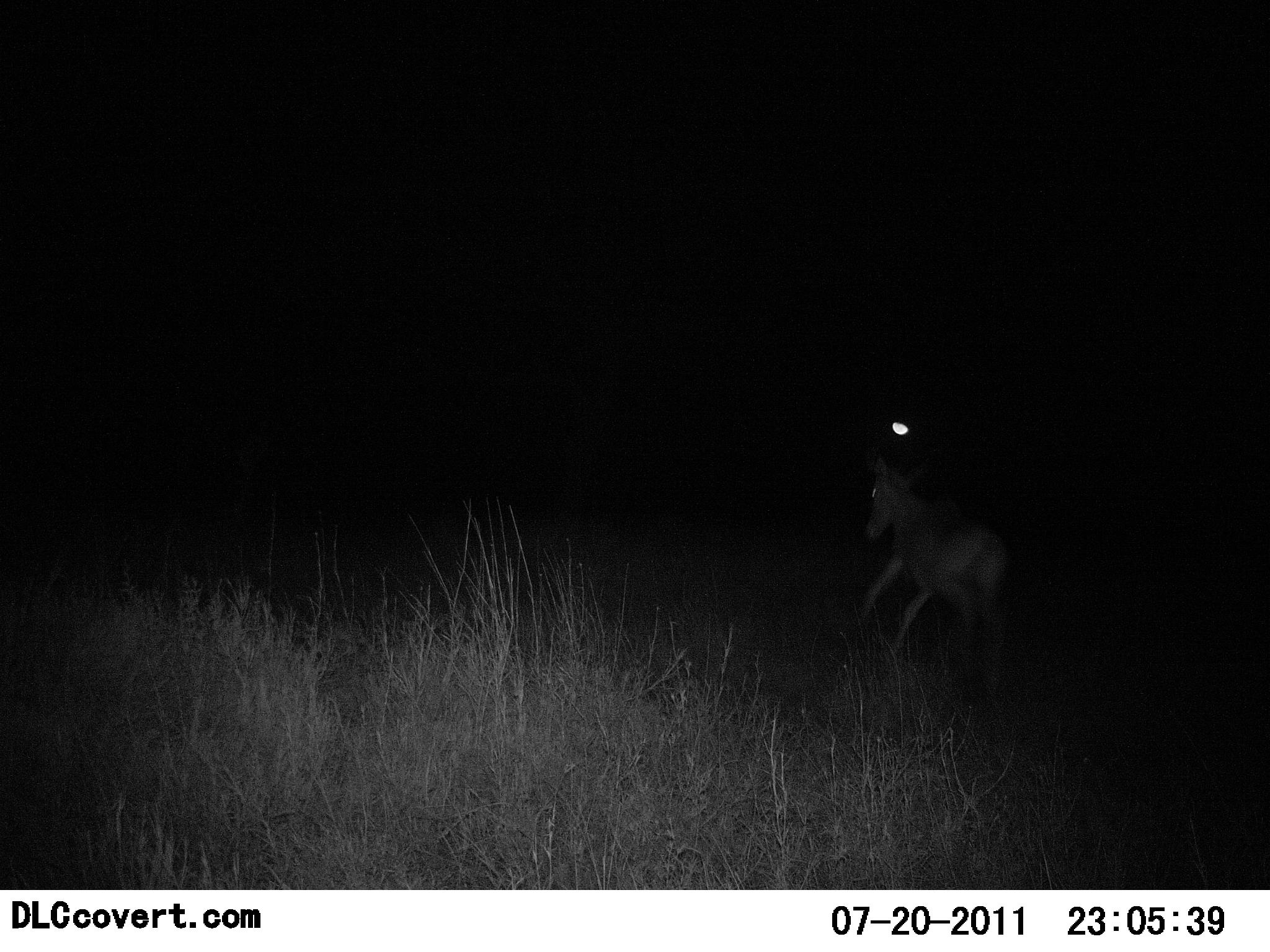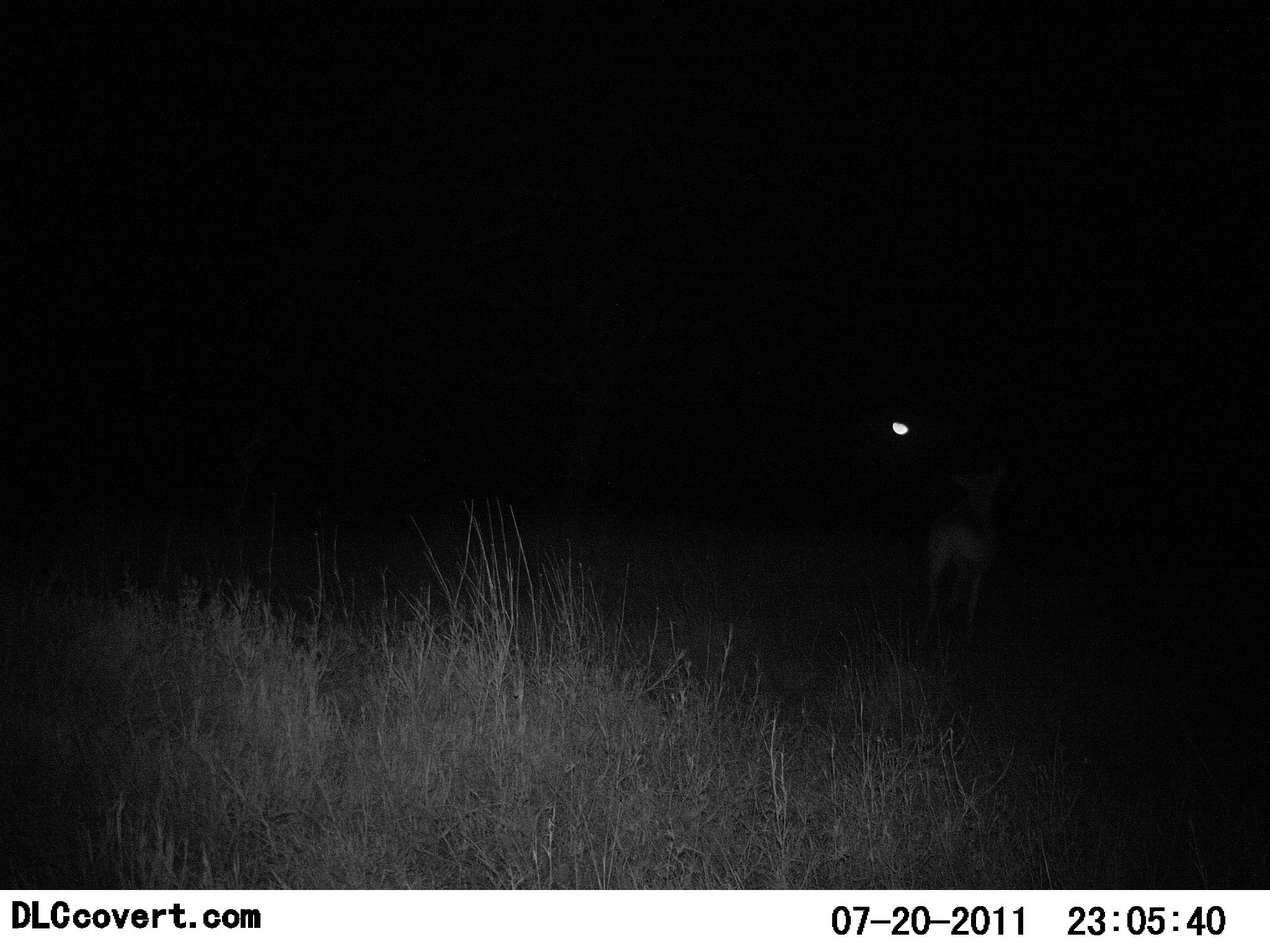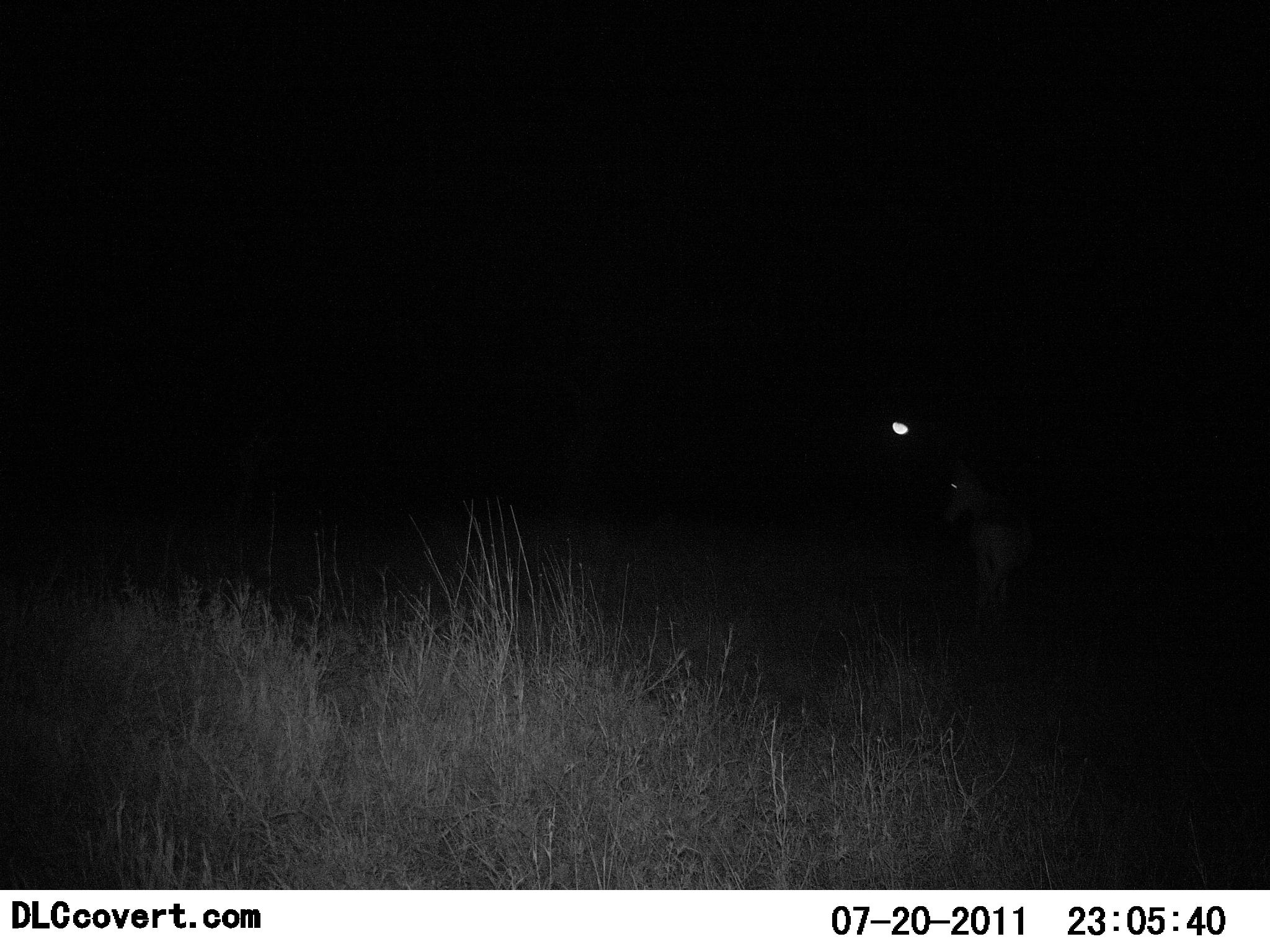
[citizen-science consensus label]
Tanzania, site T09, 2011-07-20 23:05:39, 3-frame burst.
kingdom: Animalia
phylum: Chordata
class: Mammalia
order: Artiodactyla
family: Bovidae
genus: Alcelaphus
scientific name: Alcelaphus buselaphus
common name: hartebeest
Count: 1.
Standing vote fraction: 0%.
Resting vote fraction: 0%.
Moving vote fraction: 100%.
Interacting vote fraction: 0%.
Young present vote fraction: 0%.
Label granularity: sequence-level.